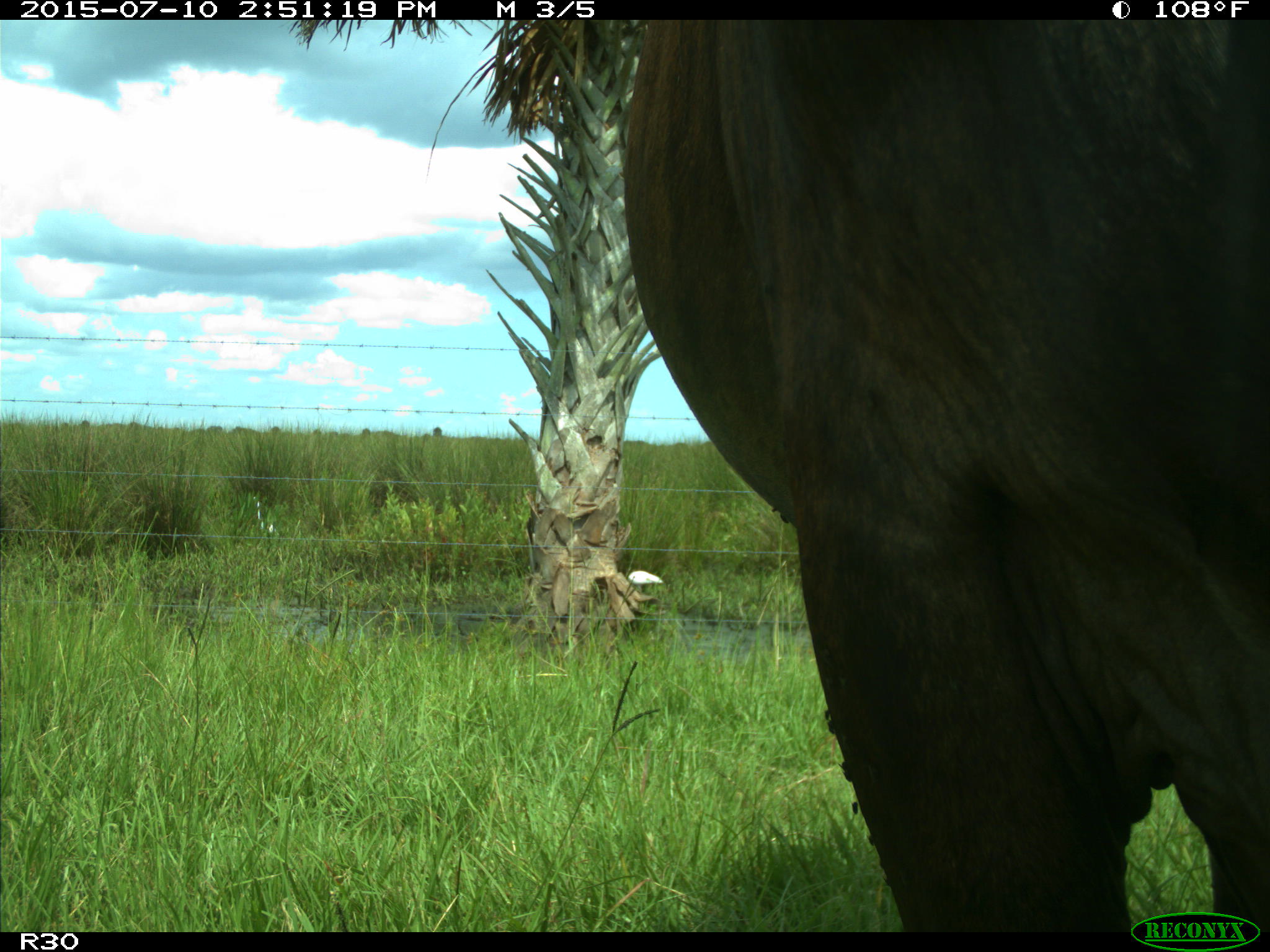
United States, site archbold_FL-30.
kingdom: Animalia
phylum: Chordata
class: Mammalia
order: Artiodactyla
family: Bovidae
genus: Bos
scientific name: Bos taurus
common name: domestic cow